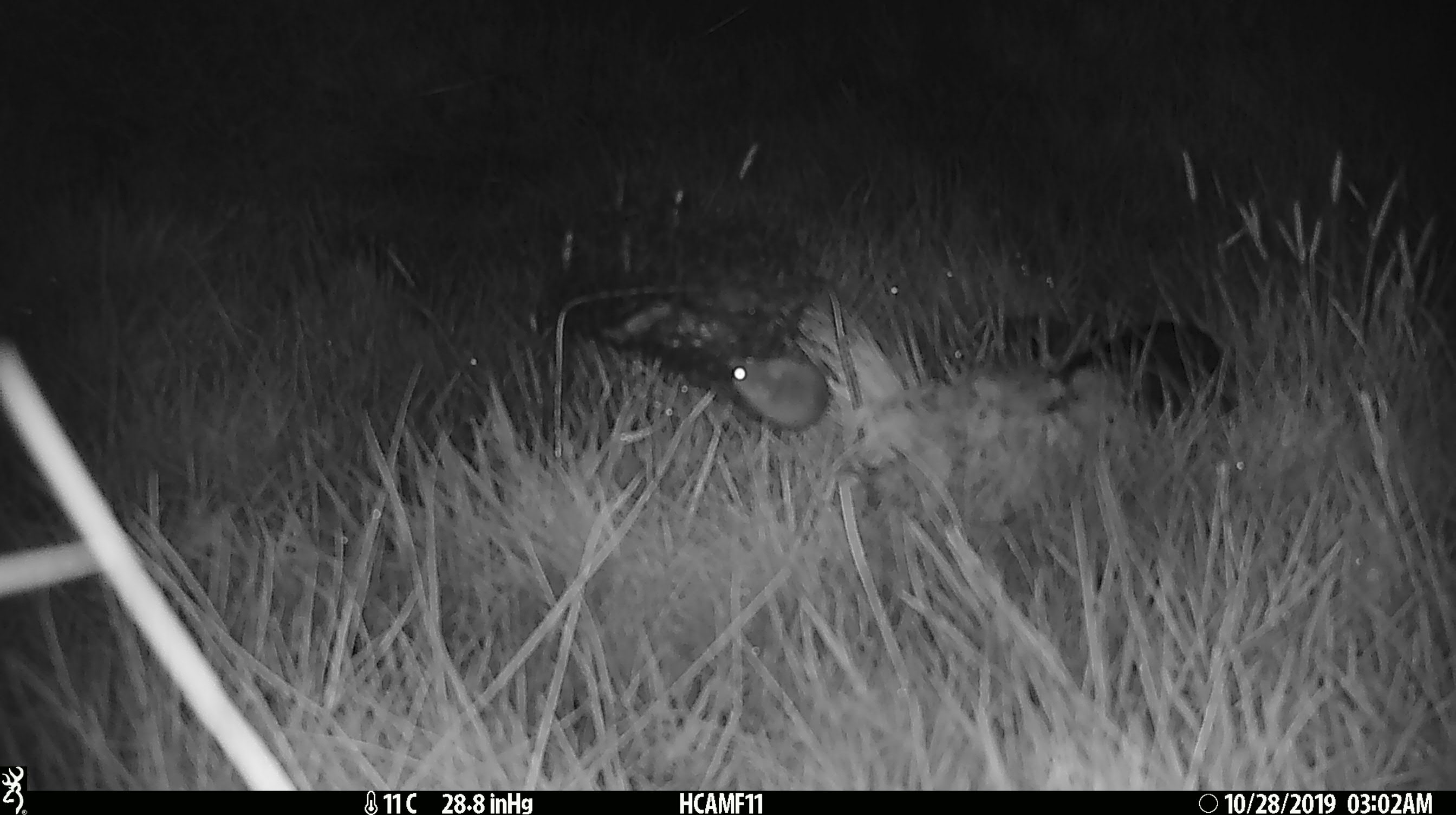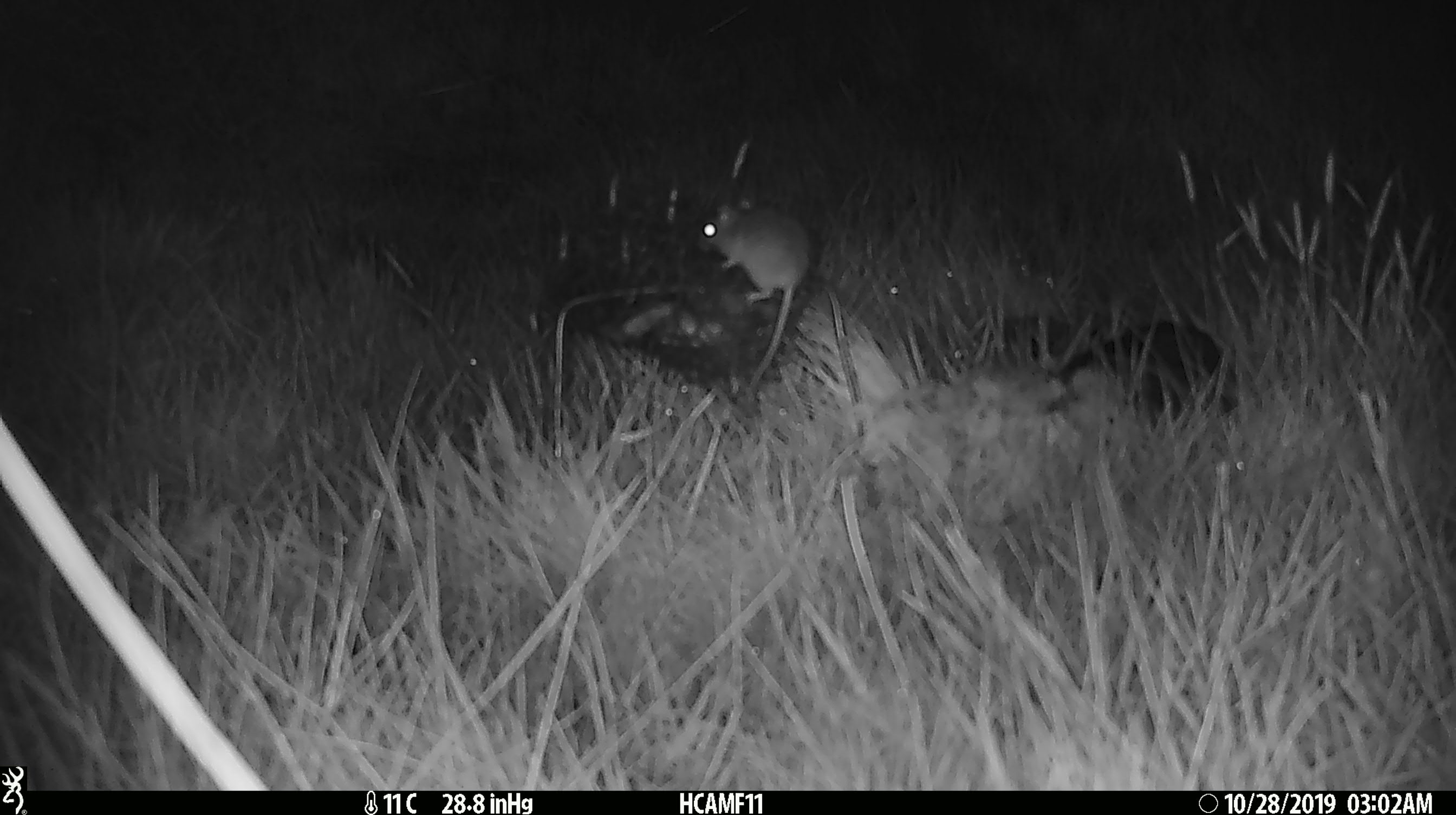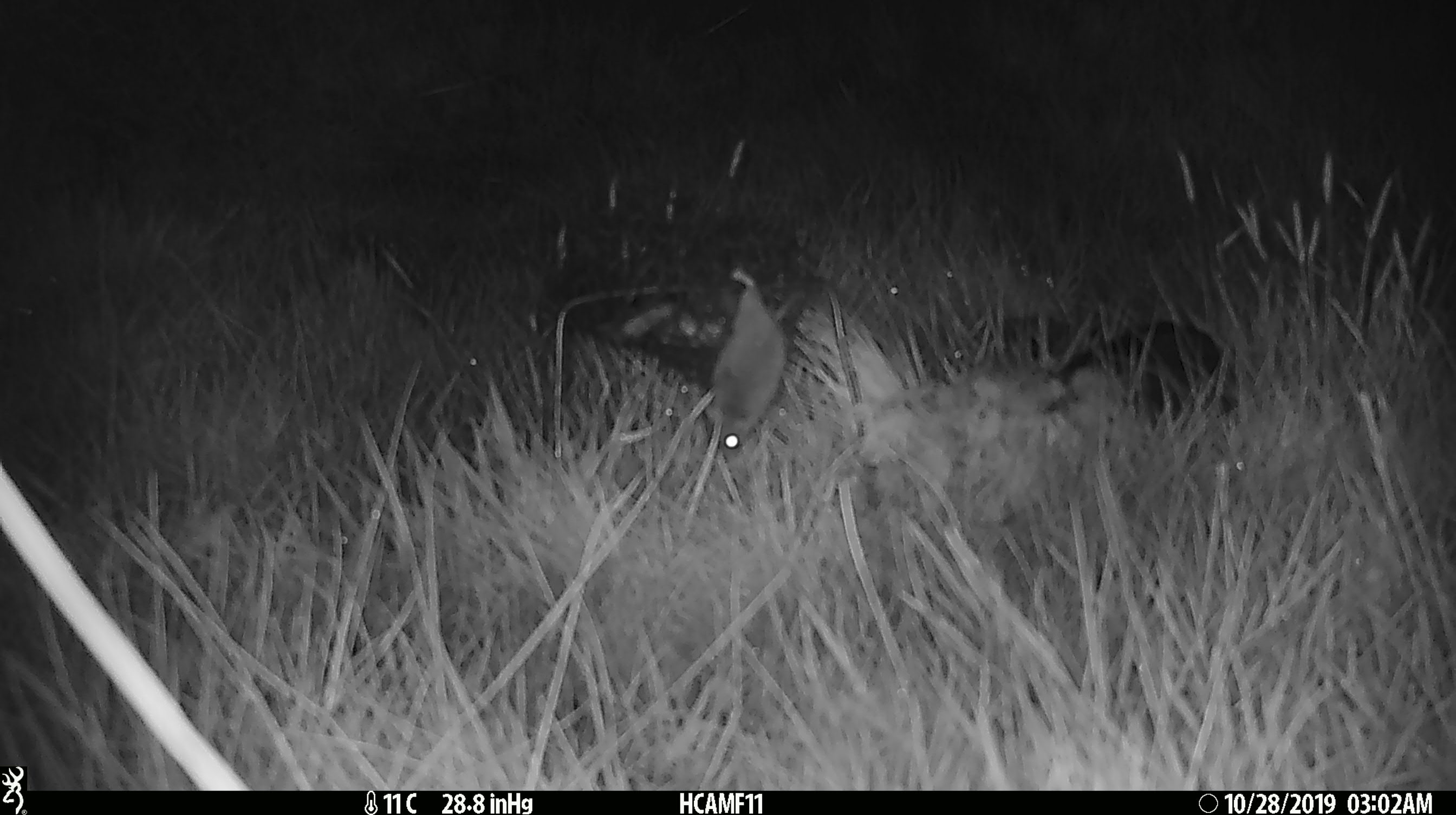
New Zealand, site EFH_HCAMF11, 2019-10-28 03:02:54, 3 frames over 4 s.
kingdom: Animalia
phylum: Chordata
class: Mammalia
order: Rodentia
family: Muridae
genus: Mus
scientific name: Mus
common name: mouse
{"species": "mouse (Mus)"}